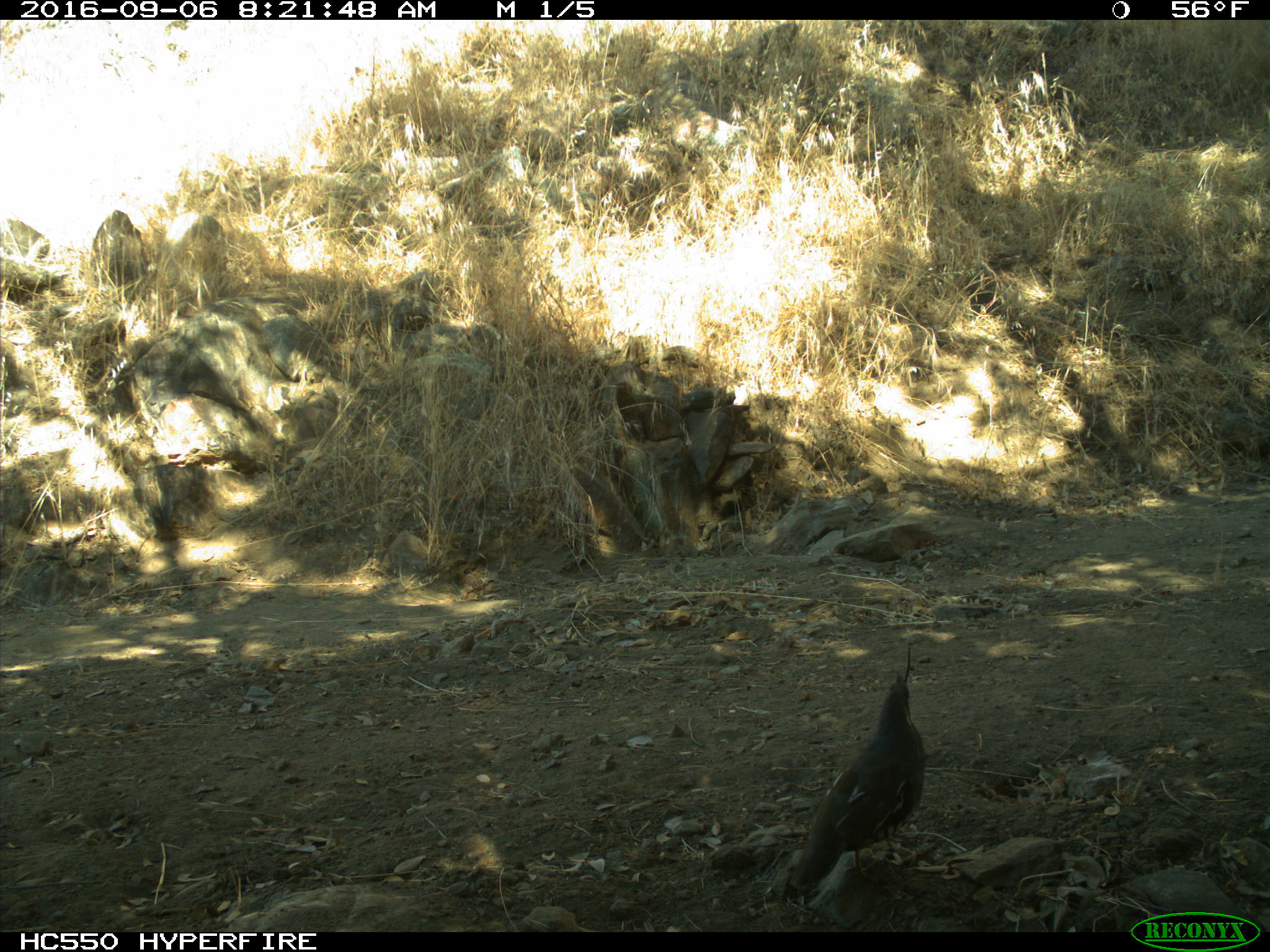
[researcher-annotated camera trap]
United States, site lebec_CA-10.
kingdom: Animalia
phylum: Chordata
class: Aves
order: Galliformes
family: Odontophoridae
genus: Callipepla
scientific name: Callipepla californica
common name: california quail